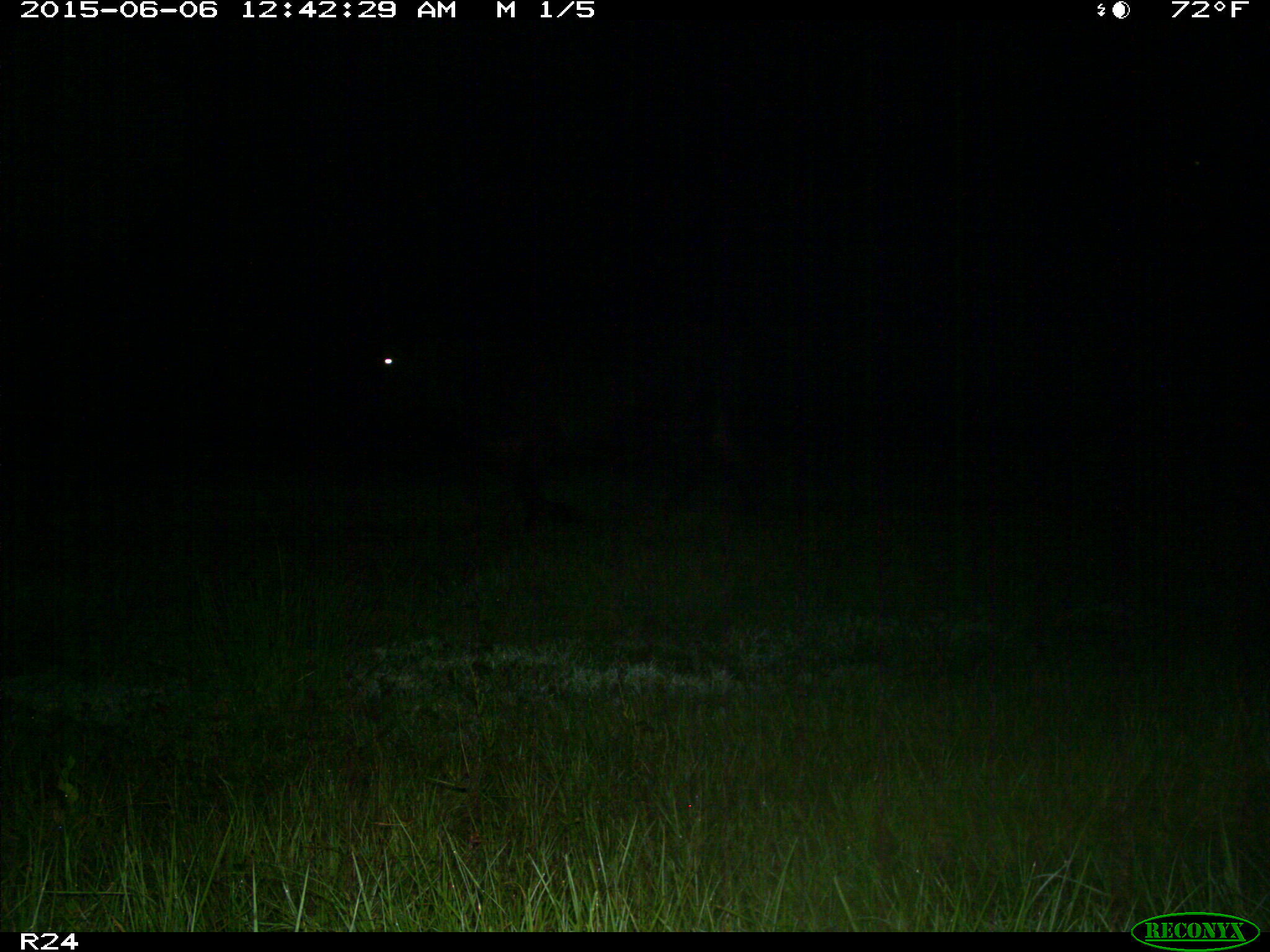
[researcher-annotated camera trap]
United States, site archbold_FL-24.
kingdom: Animalia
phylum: Chordata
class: Mammalia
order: Artiodactyla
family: Bovidae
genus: Bos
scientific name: Bos taurus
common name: domestic cow